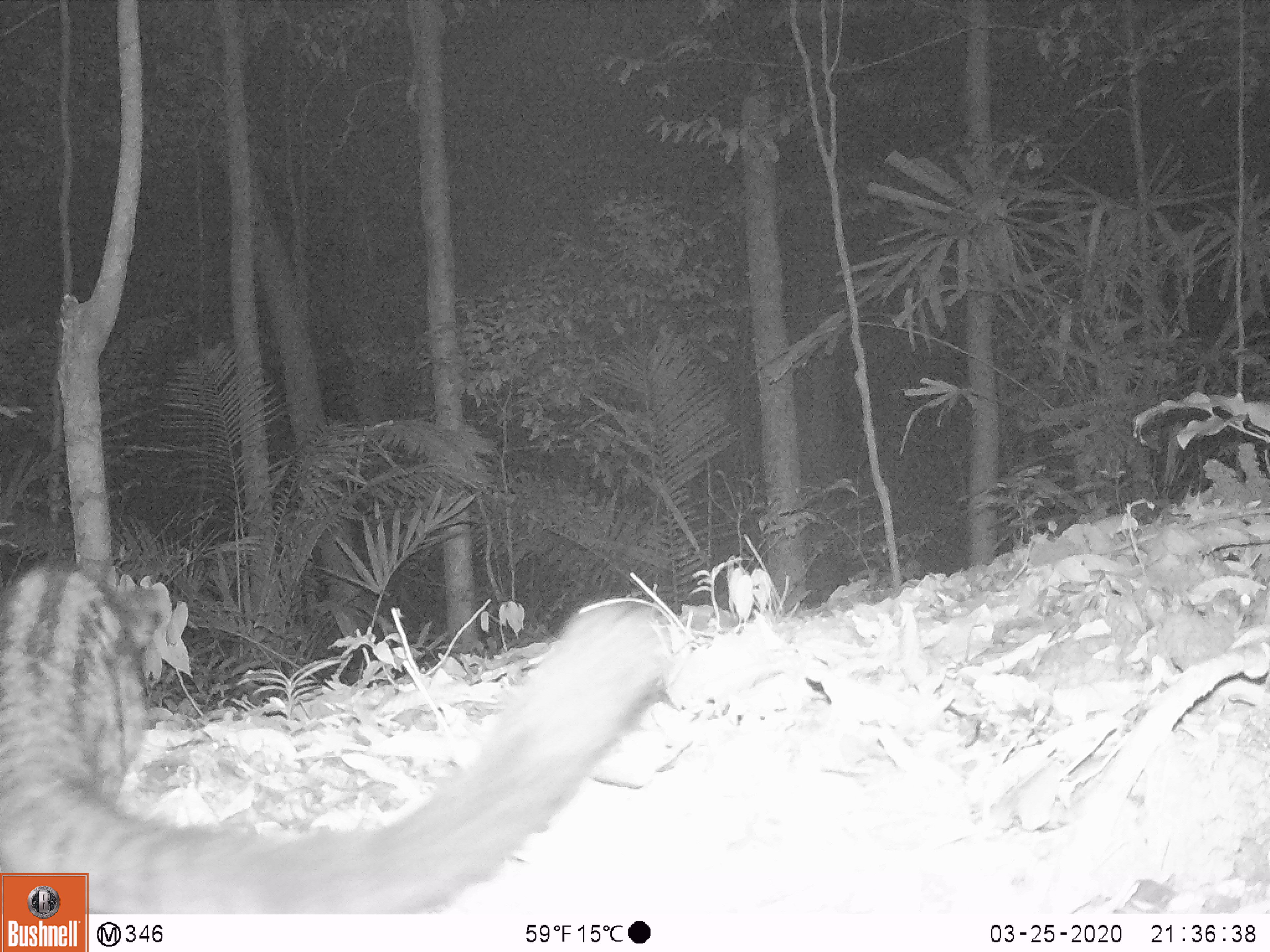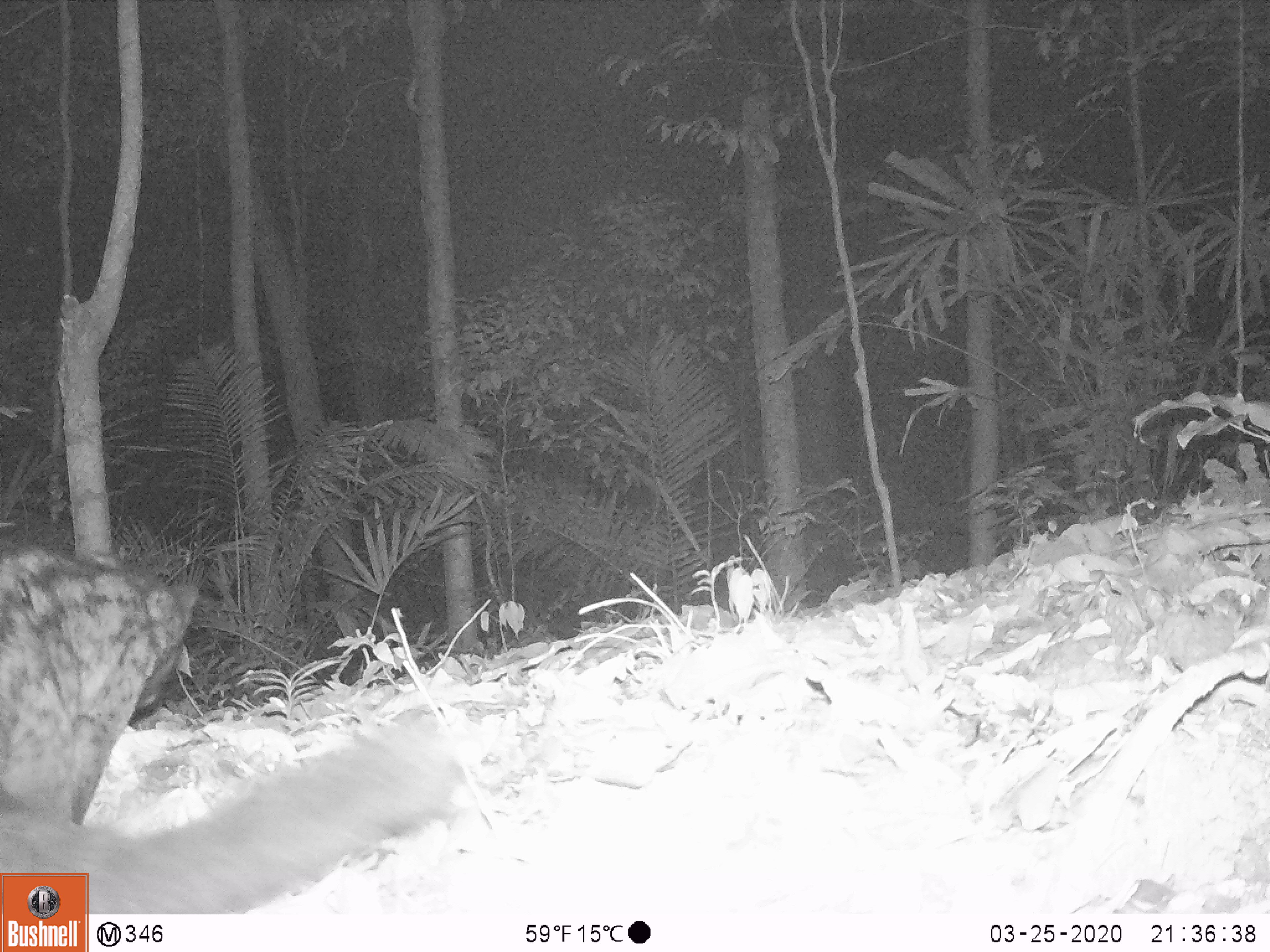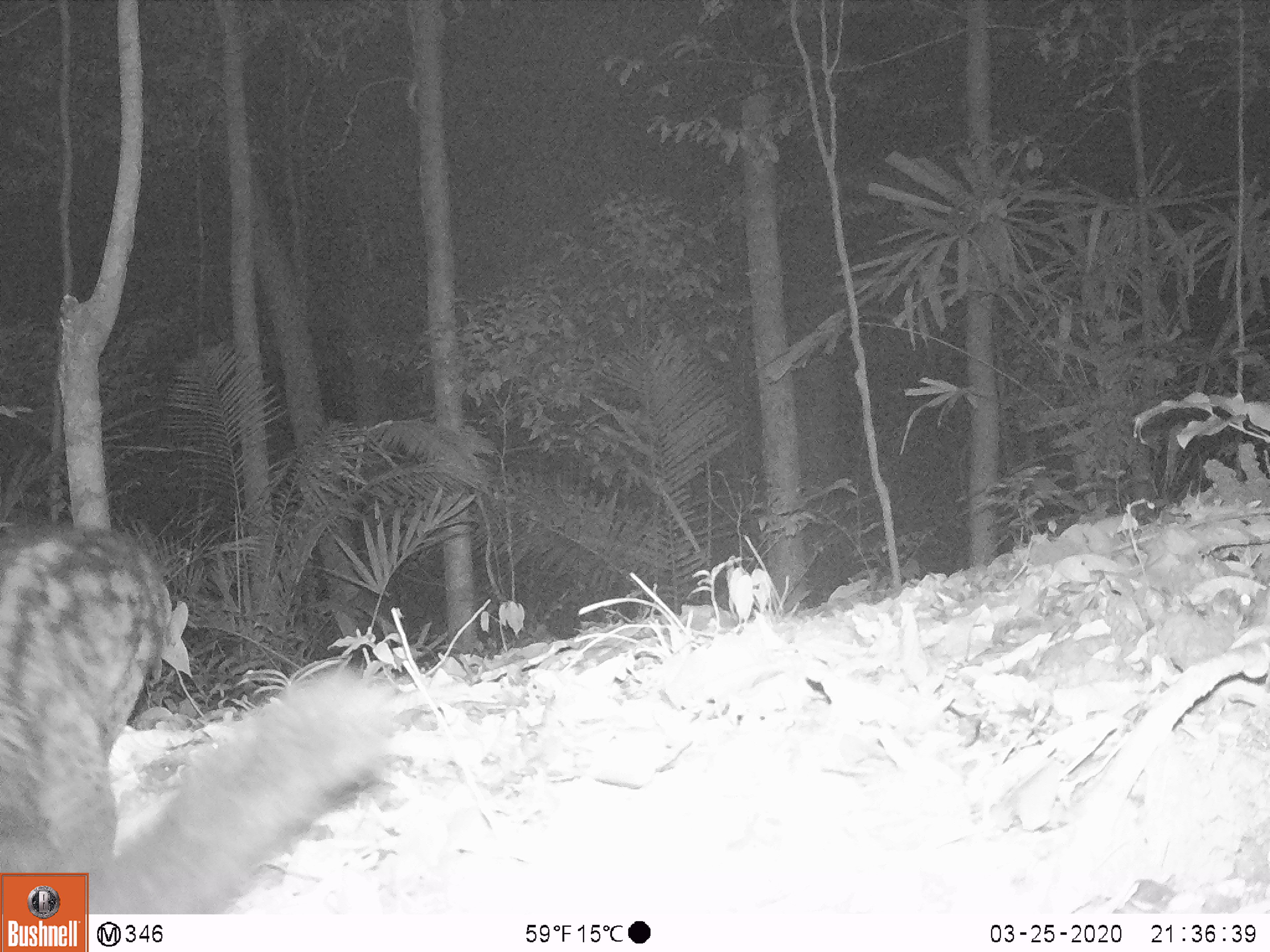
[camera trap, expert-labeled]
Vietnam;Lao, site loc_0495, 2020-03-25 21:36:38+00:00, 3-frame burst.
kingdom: Animalia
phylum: Chordata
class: Mammalia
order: Carnivora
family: Viverridae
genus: Paradoxurus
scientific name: Paradoxurus hermaphroditus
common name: common palm civet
Common palm civet (Paradoxurus hermaphroditus). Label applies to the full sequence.